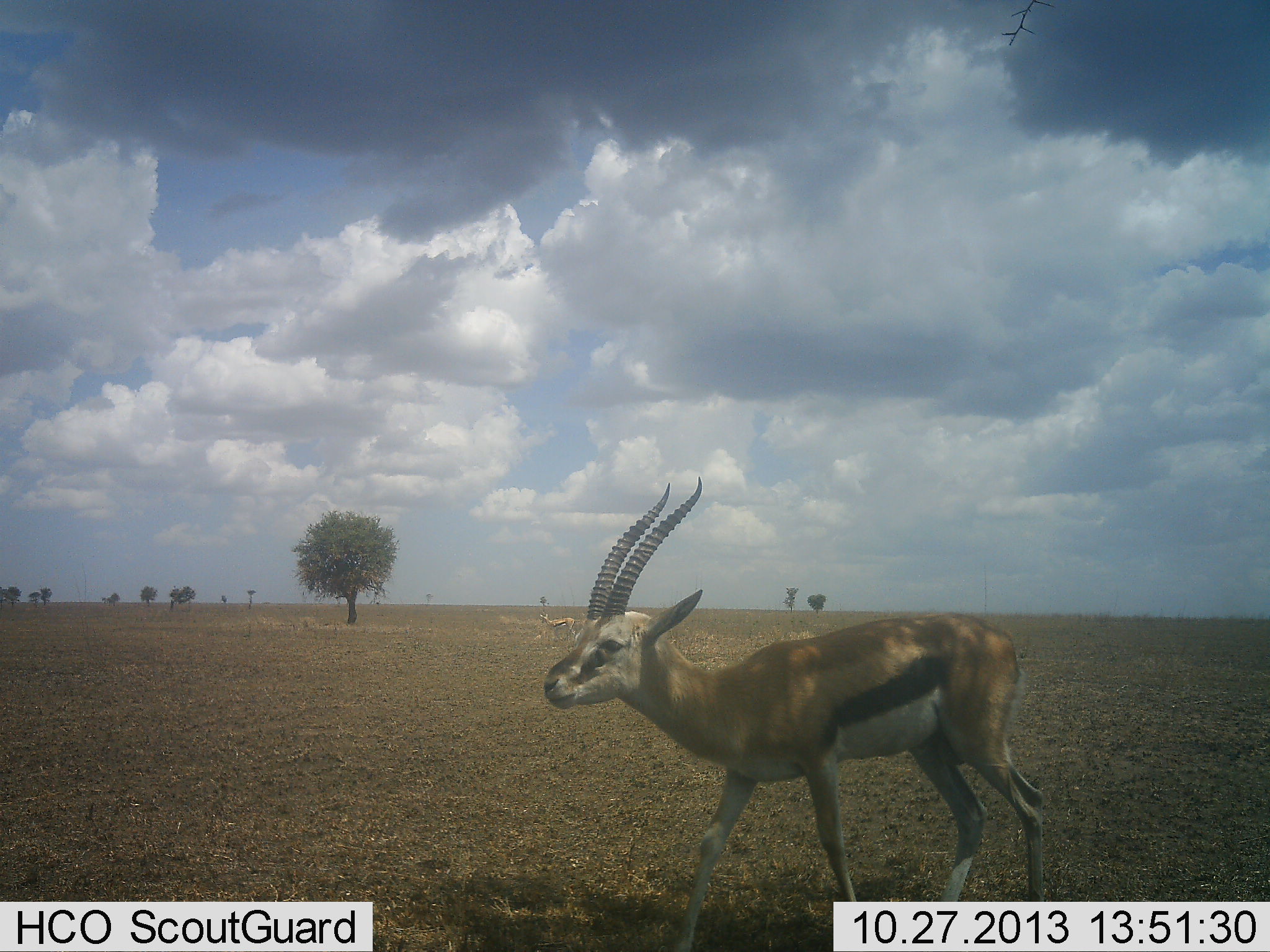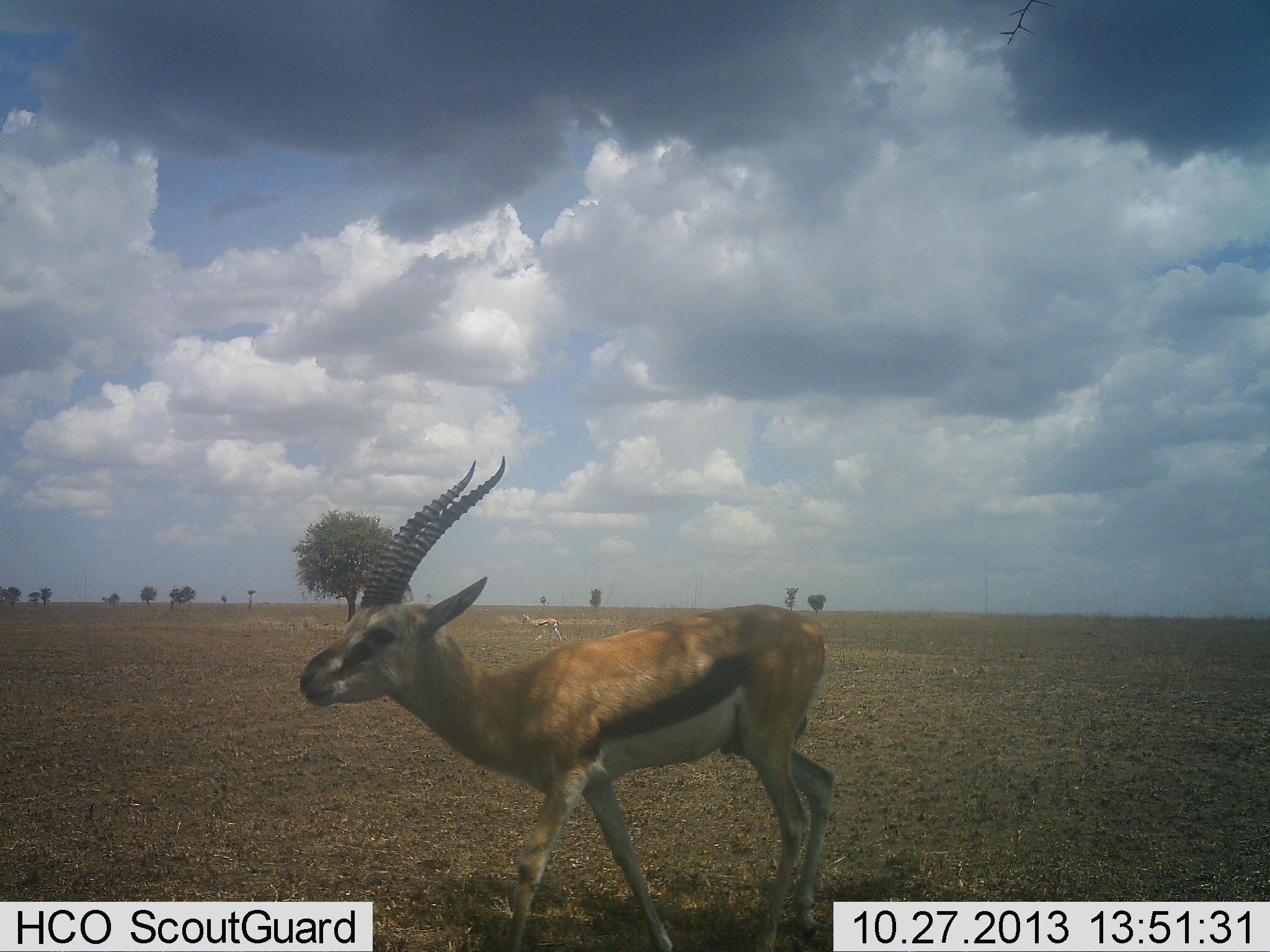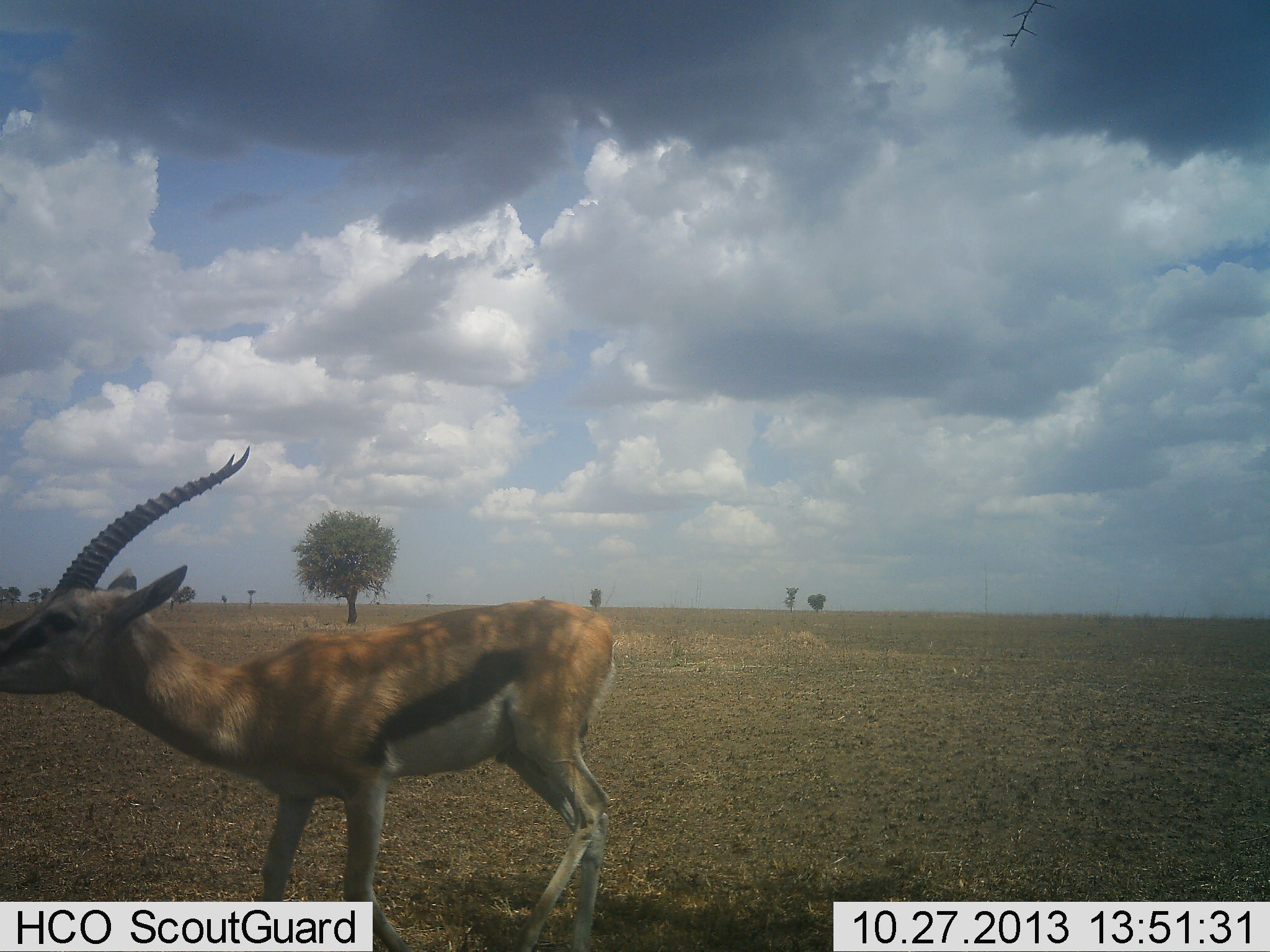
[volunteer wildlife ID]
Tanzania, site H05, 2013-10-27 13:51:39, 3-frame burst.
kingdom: Animalia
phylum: Chordata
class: Mammalia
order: Artiodactyla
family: Bovidae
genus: Eudorcas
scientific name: Eudorcas thomsonii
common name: thomson's gazelle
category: gazellethomsons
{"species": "gazellethomsons (thomson's gazelle) (Eudorcas thomsonii)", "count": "1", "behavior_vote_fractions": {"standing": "20%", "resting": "0%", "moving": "90%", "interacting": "0%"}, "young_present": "0%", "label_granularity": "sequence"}